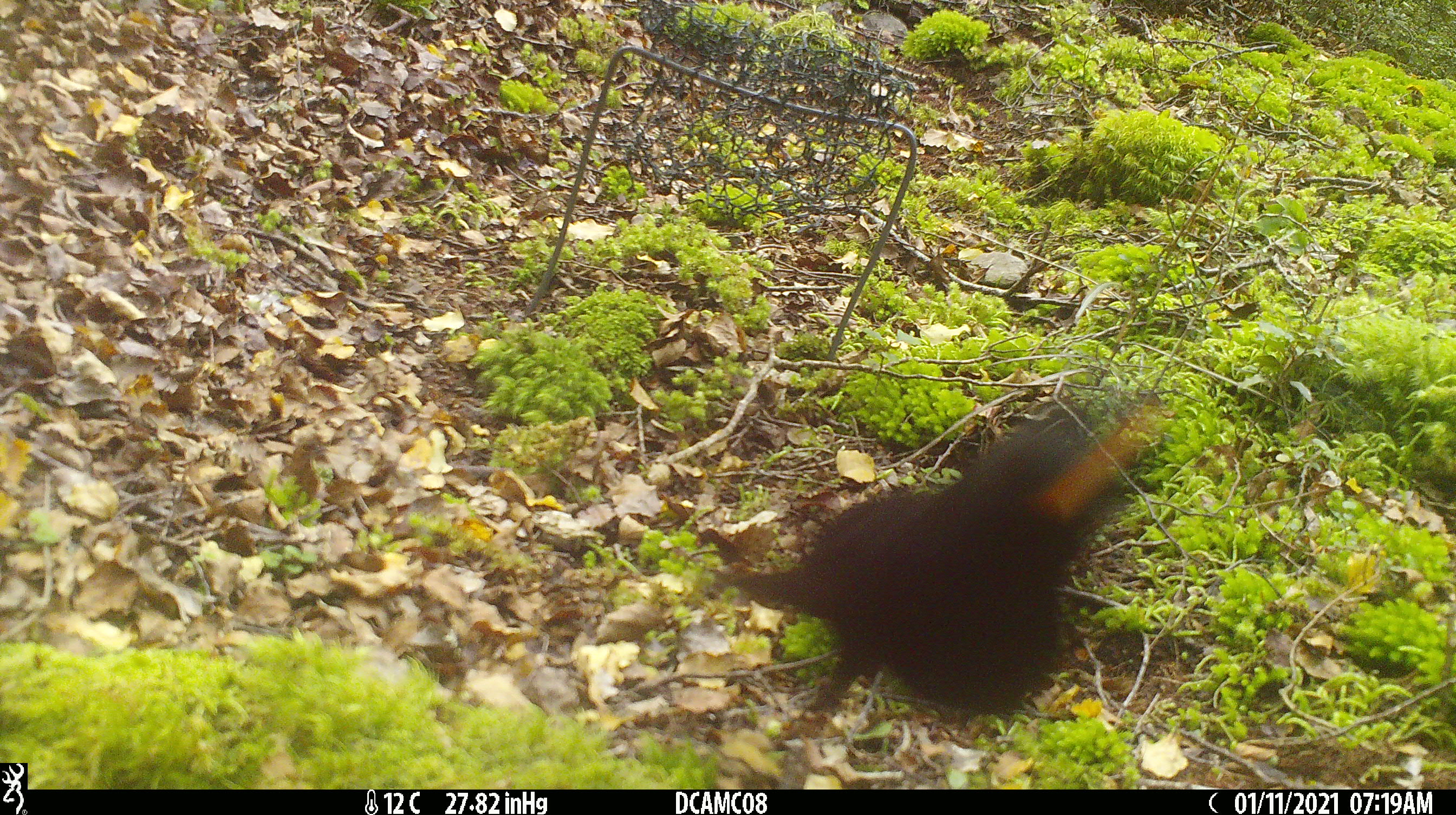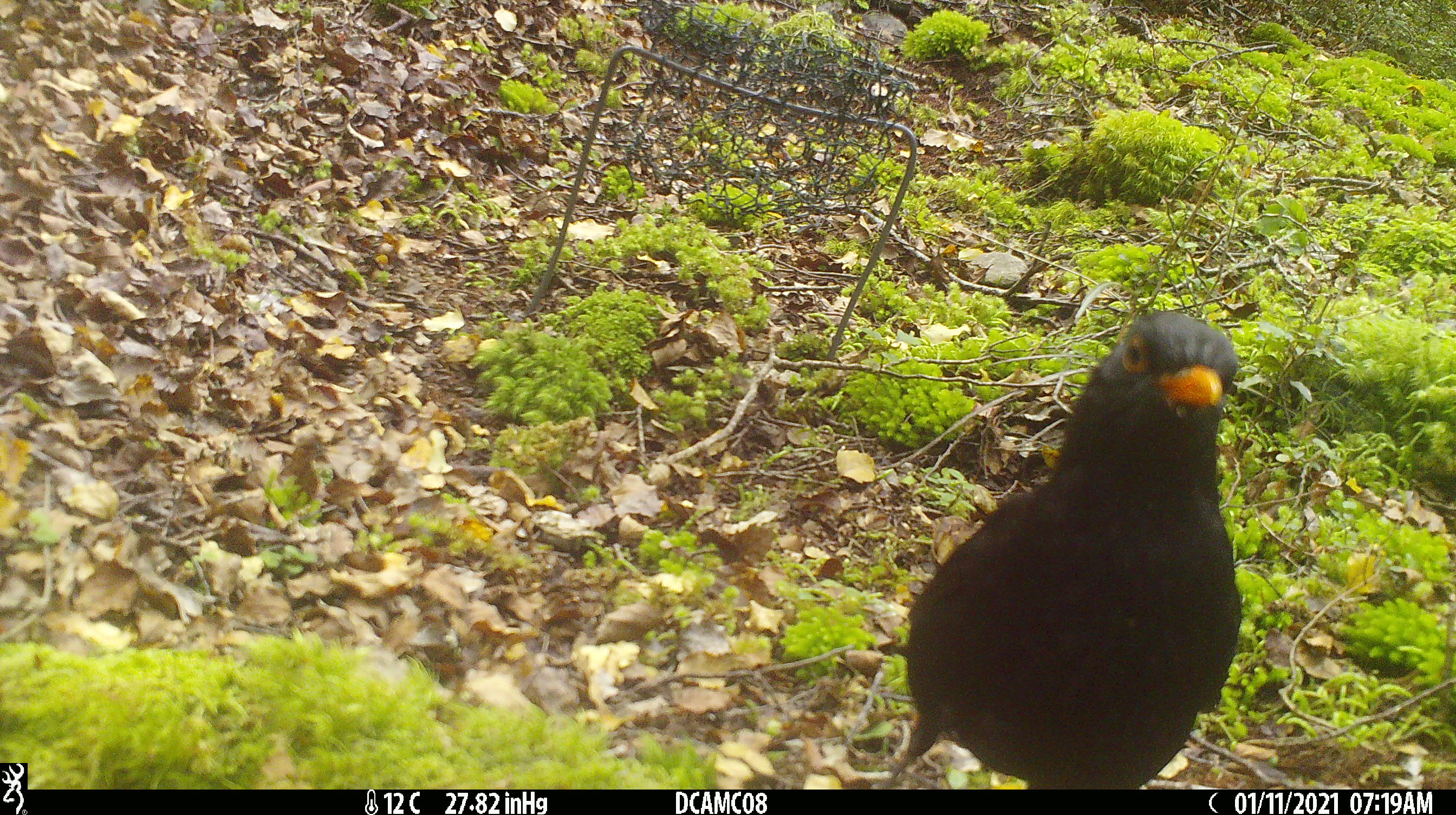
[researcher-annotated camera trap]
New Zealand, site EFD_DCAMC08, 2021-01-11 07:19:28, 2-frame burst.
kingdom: Animalia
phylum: Chordata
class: Aves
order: Passeriformes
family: Turdidae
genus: Turdus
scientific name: Turdus merula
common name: eurasian blackbird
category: blackbird